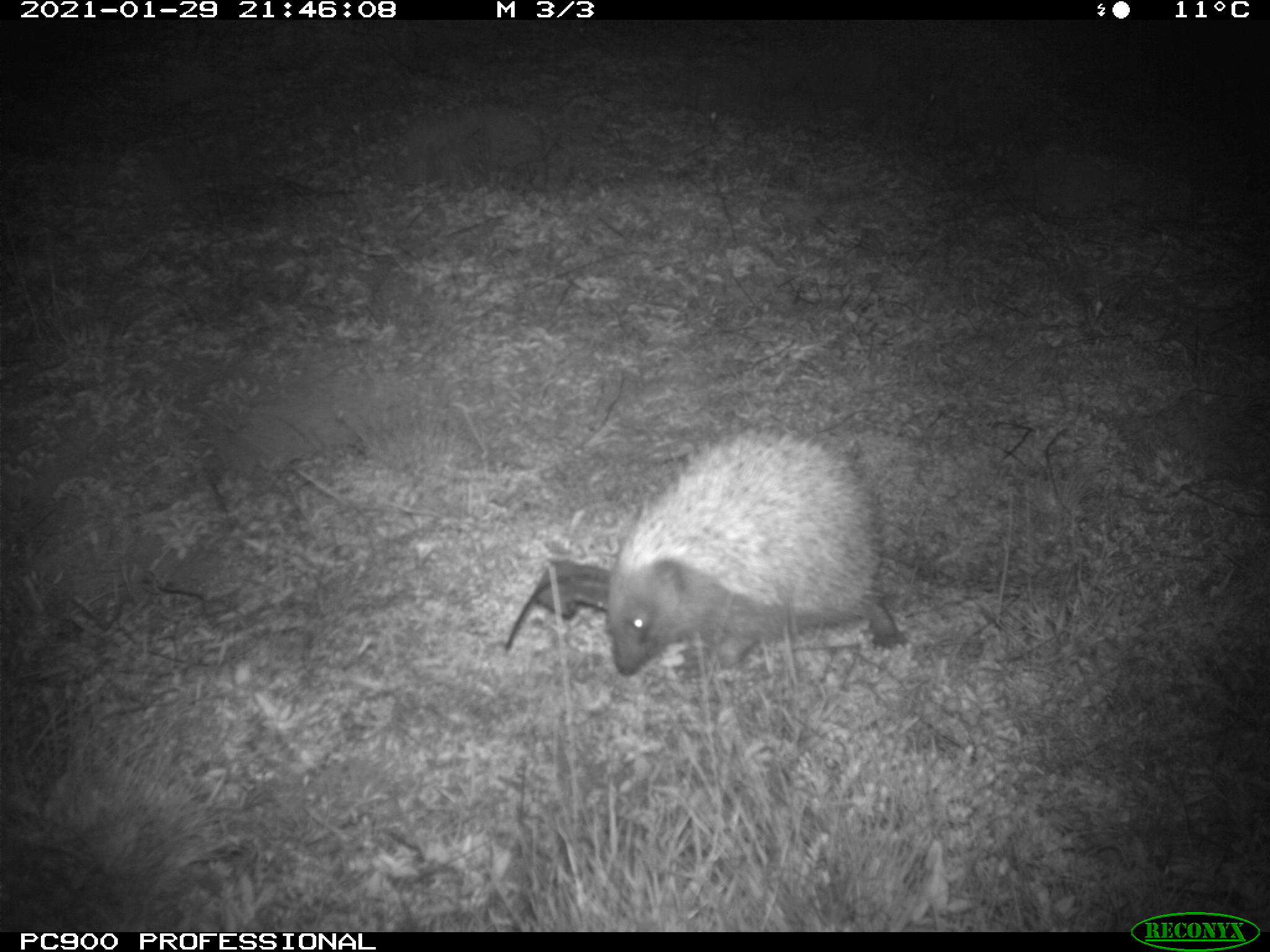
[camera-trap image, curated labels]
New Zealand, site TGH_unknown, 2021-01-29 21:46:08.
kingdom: Animalia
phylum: Chordata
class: Mammalia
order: Eulipotyphla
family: Erinaceidae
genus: Erinaceus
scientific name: Erinaceus europaeus europaeus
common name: european hedgehog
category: hedgehog